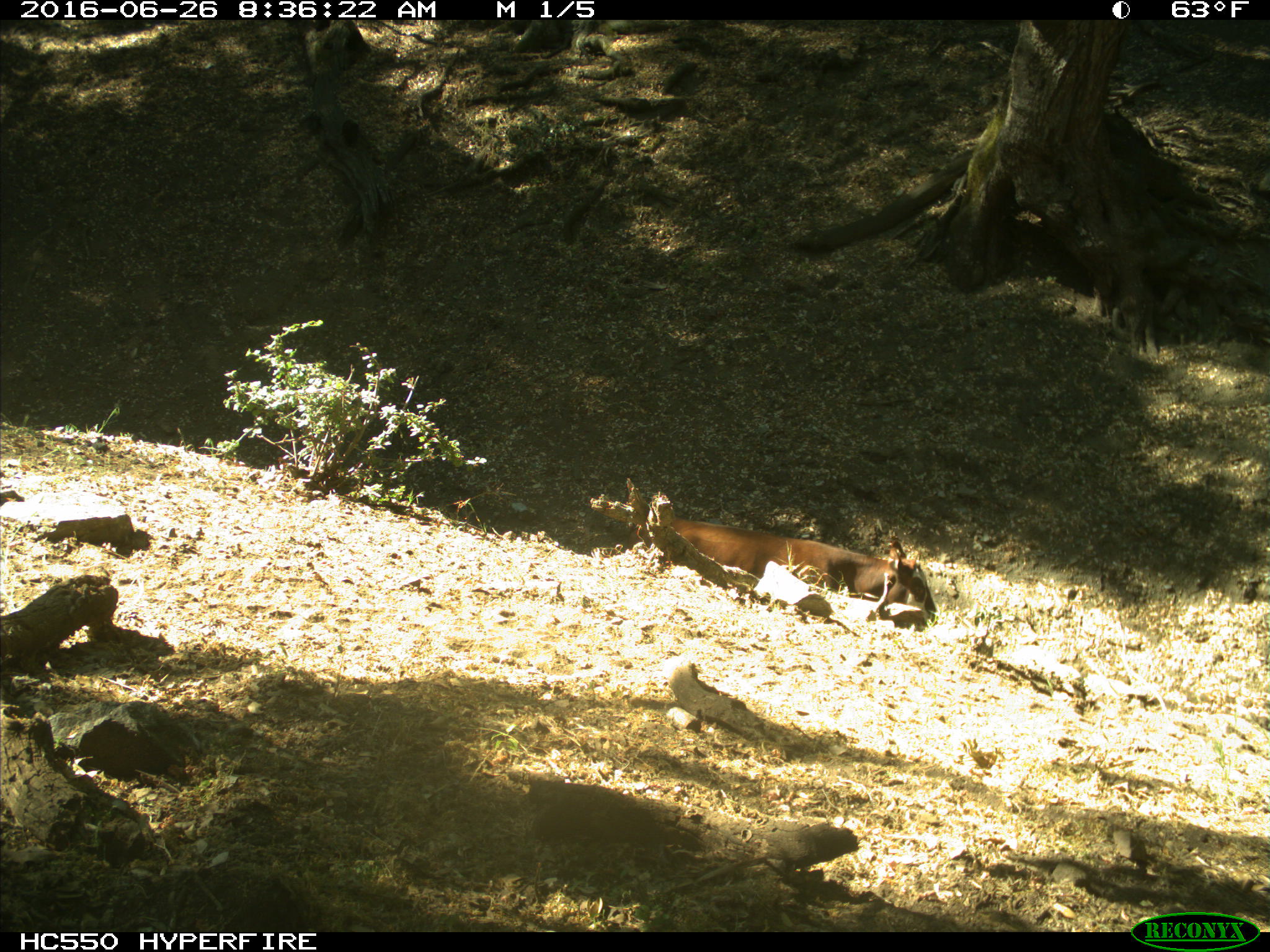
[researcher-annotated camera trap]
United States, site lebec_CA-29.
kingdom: Animalia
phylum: Chordata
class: Mammalia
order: Artiodactyla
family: Bovidae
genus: Bos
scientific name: Bos taurus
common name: domestic cow